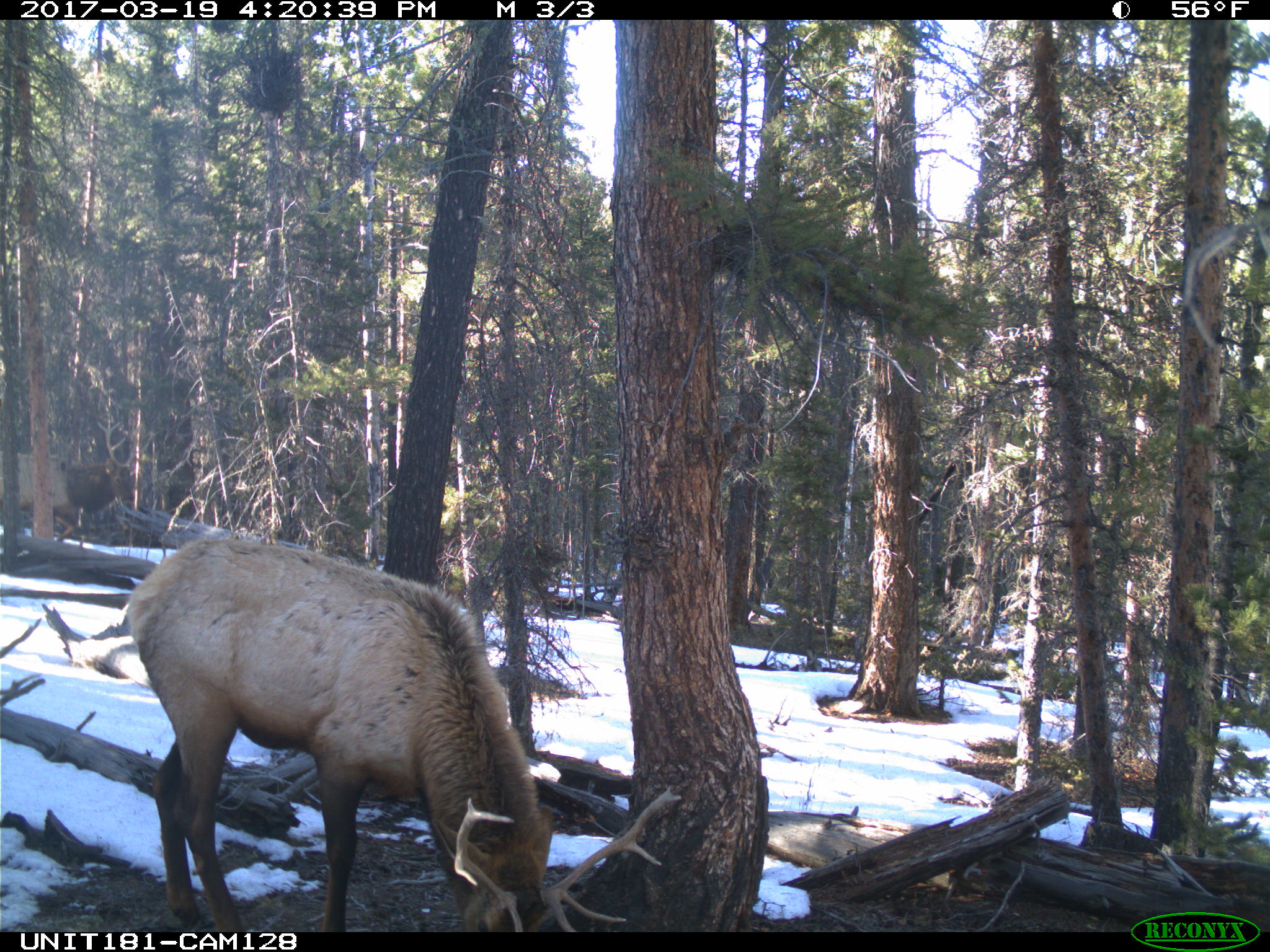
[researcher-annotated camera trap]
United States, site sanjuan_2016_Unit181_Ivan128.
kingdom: Animalia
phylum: Chordata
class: Mammalia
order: Artiodactyla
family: Cervidae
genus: Cervus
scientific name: Cervus elaphus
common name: red deer